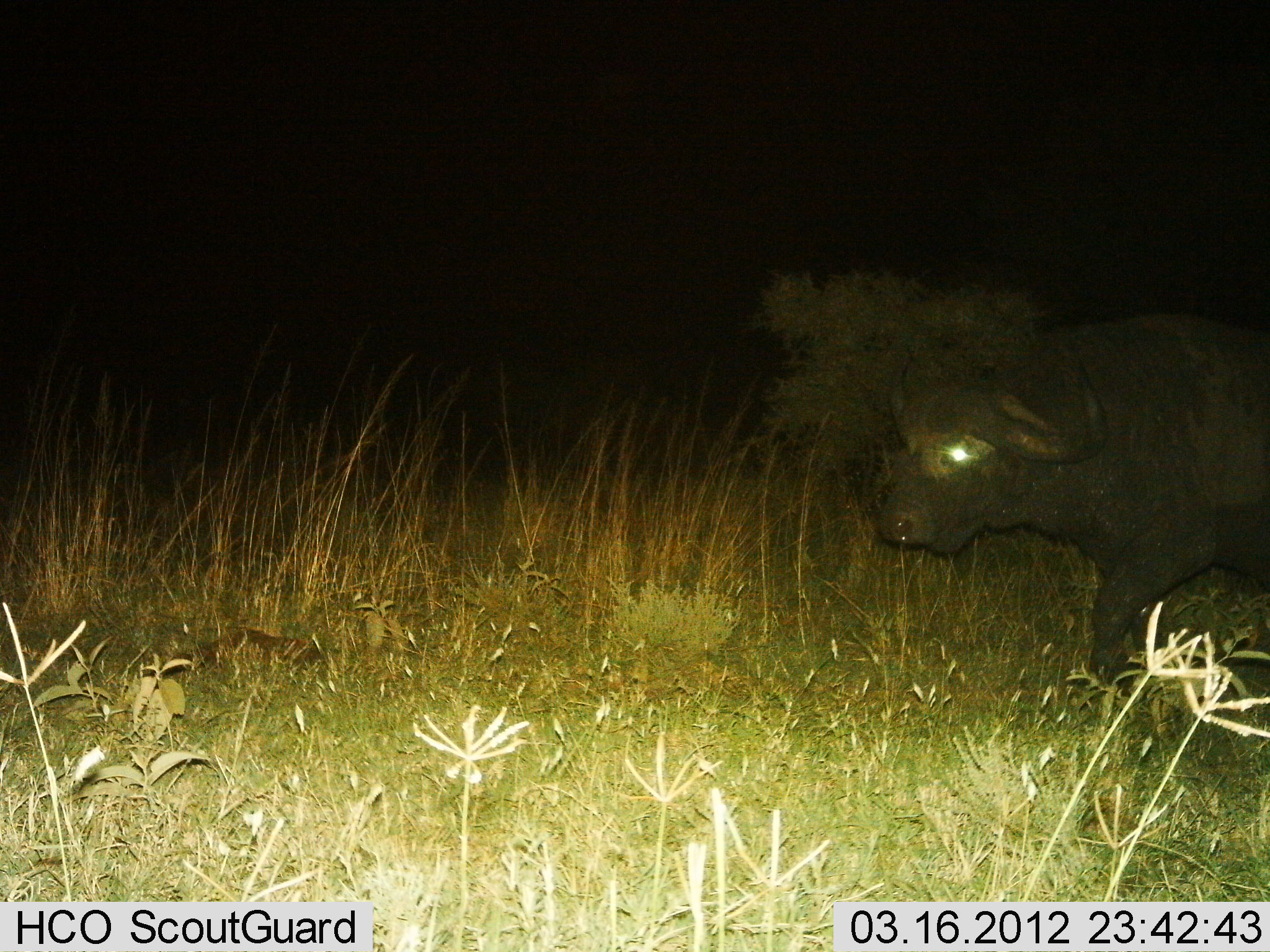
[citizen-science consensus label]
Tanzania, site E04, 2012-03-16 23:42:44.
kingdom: Animalia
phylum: Chordata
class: Mammalia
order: Artiodactyla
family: Bovidae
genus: Syncerus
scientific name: Syncerus caffer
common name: cape buffalo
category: buffalo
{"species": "buffalo (cape buffalo) (Syncerus caffer)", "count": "1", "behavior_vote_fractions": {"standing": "16%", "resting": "0%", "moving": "89%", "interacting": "0%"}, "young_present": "0%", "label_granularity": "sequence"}